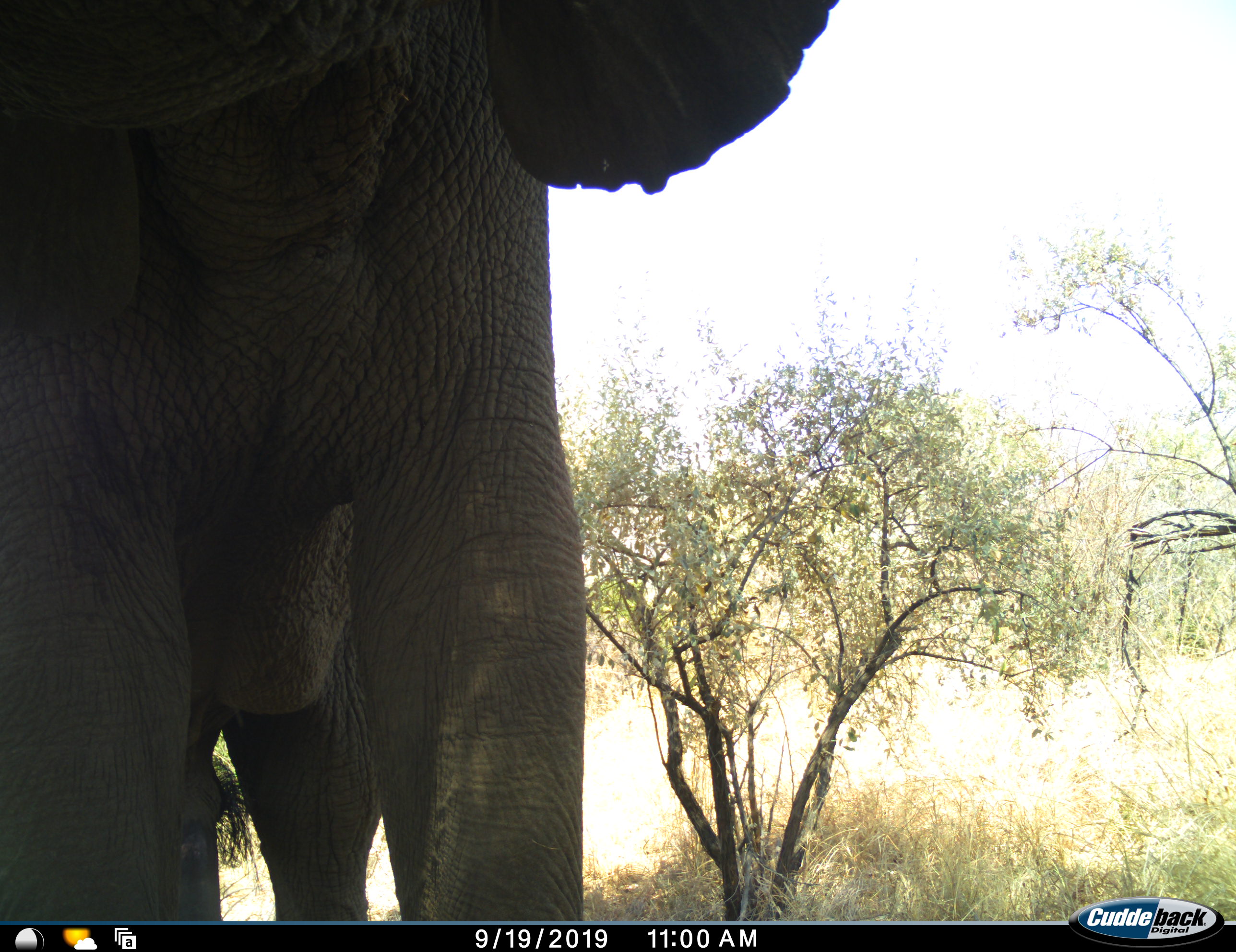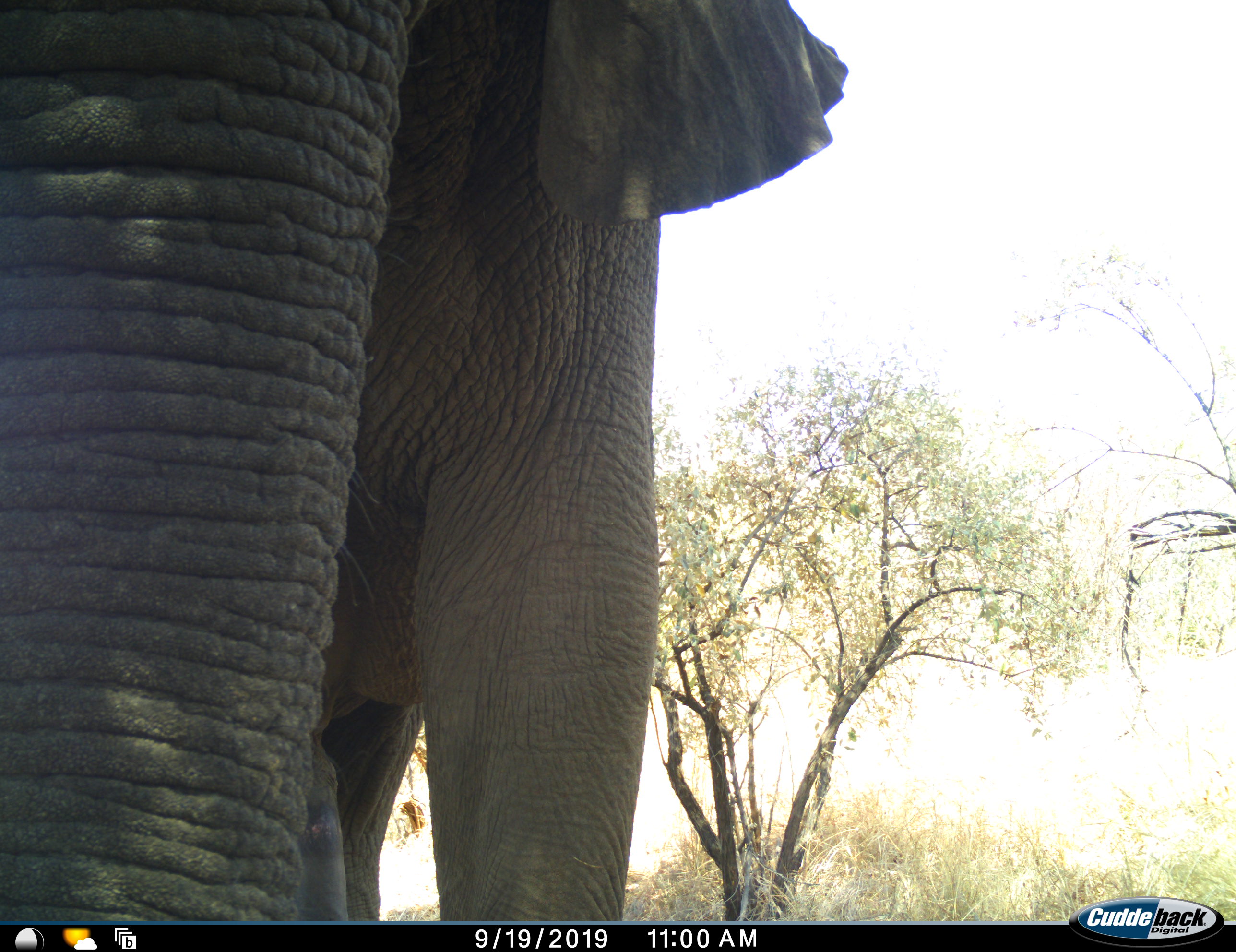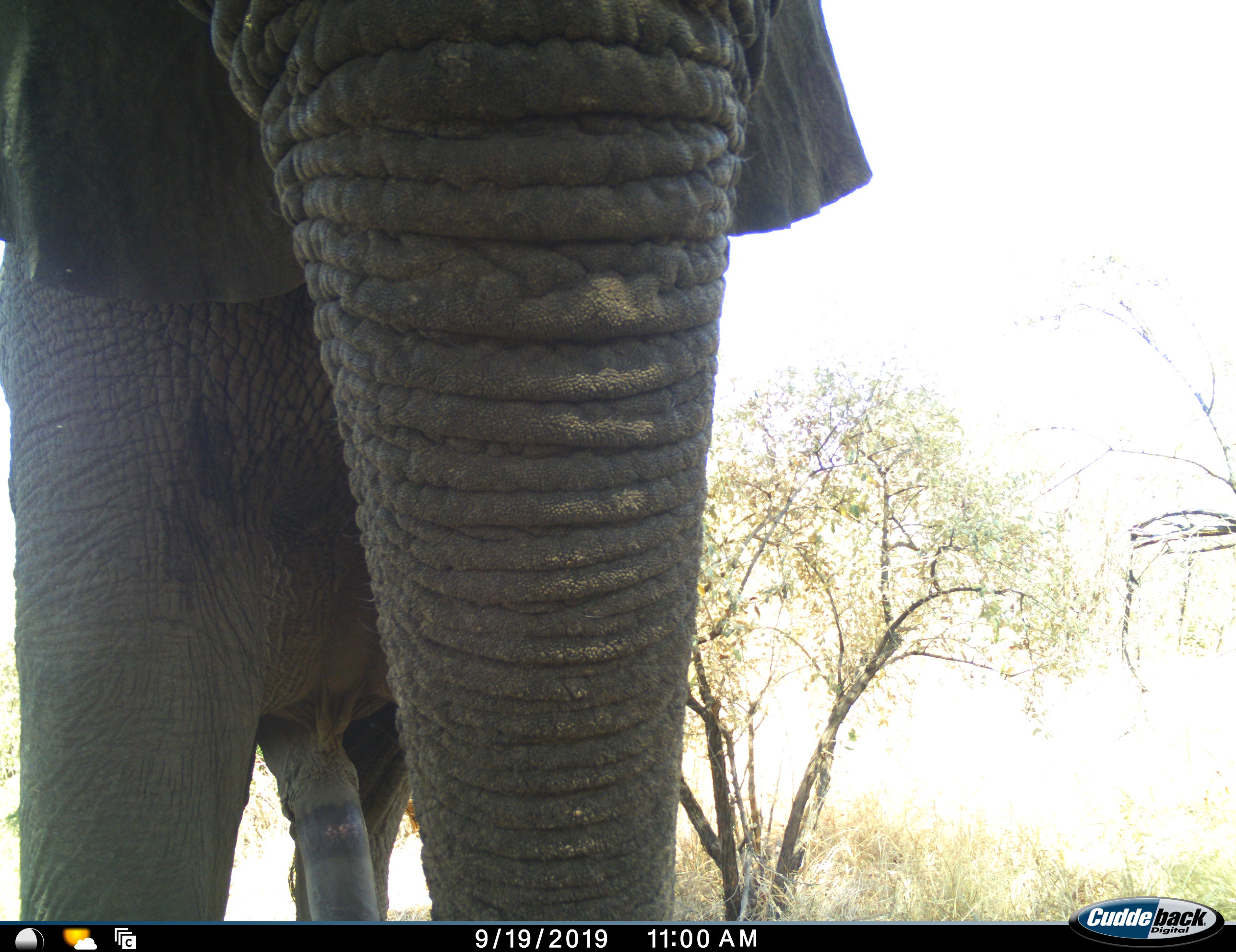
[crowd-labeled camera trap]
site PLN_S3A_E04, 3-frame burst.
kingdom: Animalia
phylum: Chordata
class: Mammalia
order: Proboscidea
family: Elephantidae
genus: Loxodonta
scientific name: Loxodonta africana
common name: african bush elephant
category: elephant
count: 1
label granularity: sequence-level